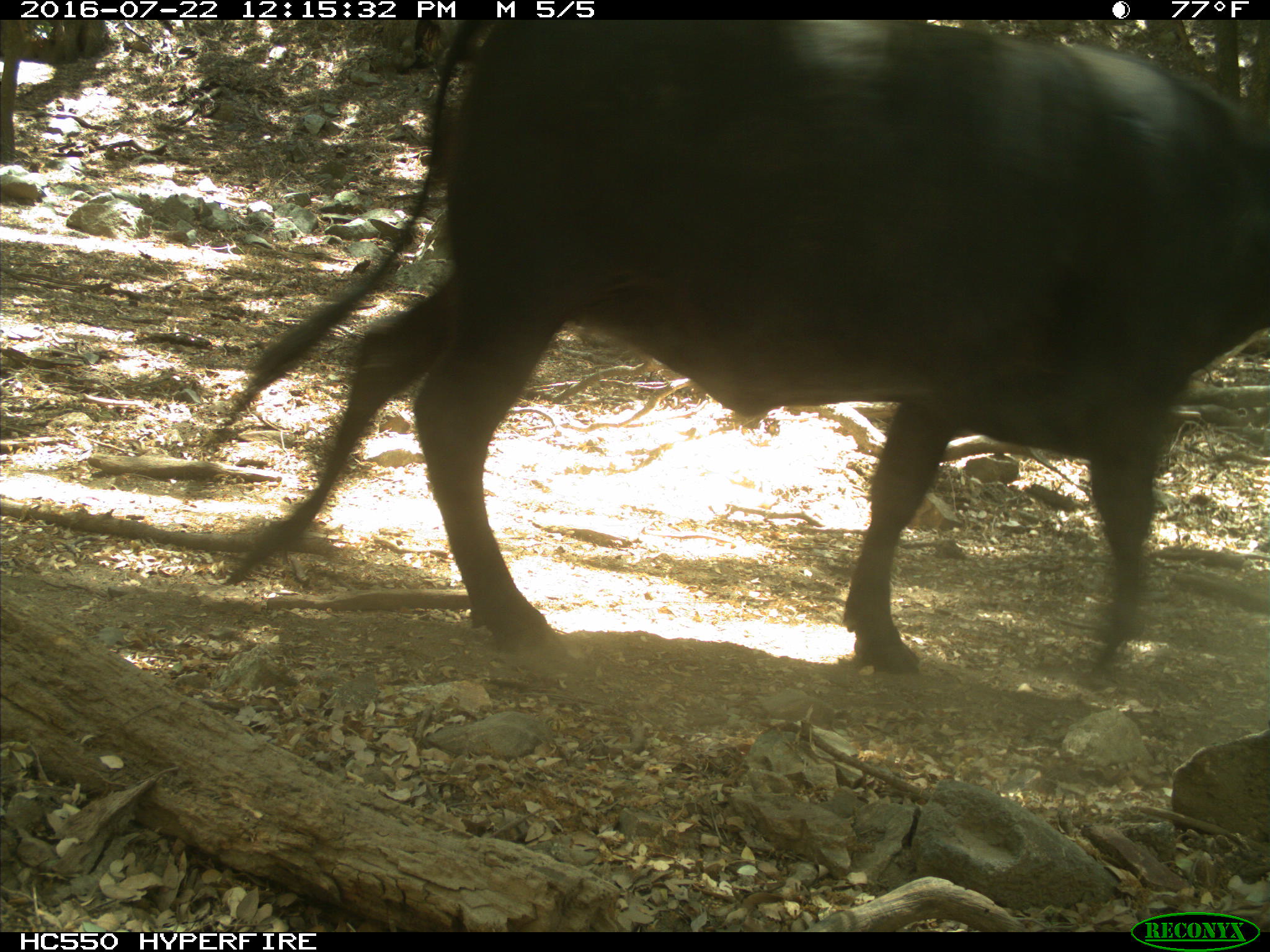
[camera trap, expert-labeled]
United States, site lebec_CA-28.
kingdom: Animalia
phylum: Chordata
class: Mammalia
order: Artiodactyla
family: Bovidae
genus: Bos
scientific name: Bos taurus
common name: domestic cow